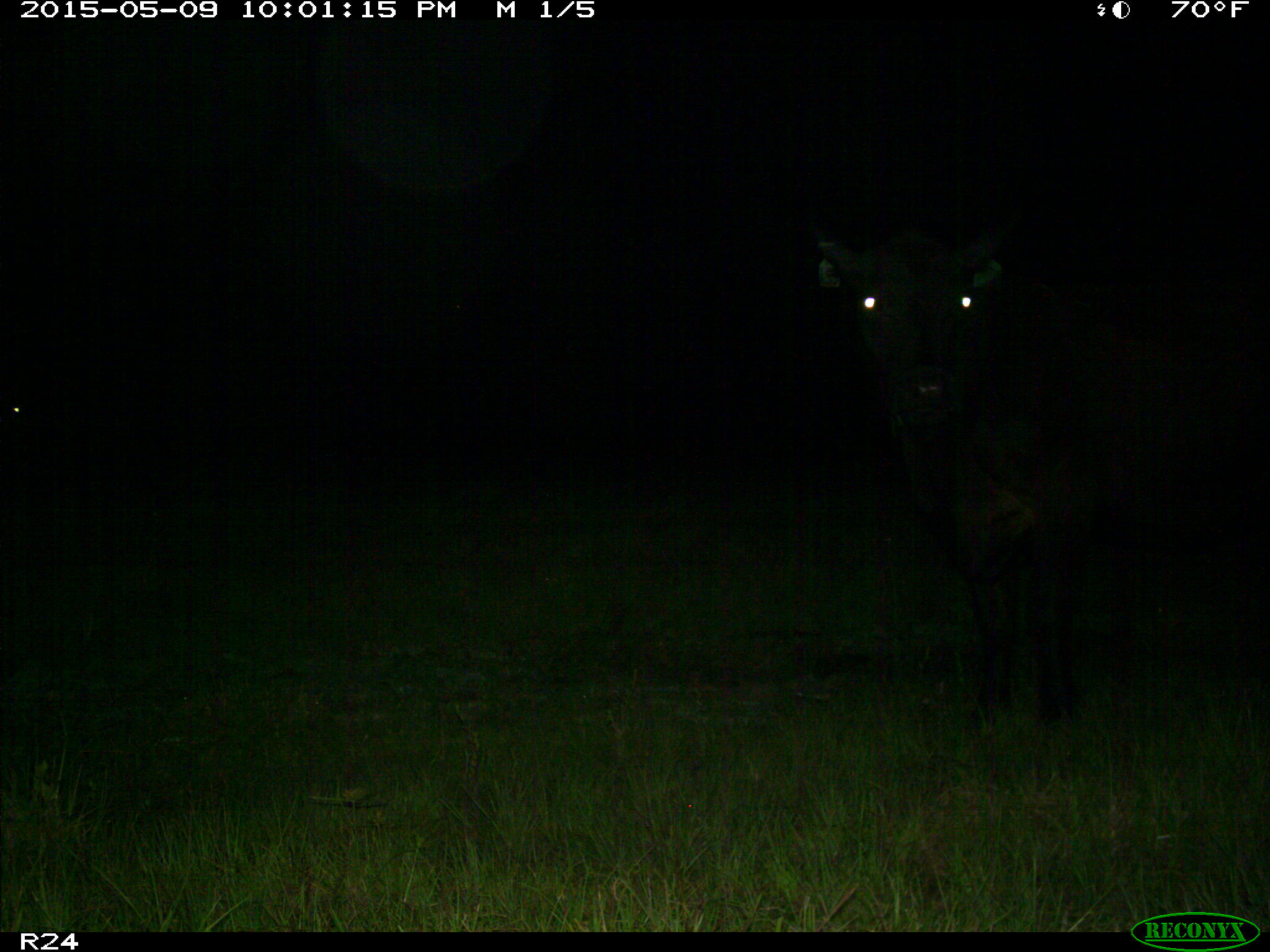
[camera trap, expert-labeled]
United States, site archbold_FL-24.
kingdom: Animalia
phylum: Chordata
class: Mammalia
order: Artiodactyla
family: Bovidae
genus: Bos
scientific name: Bos taurus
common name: domestic cow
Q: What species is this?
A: Bos taurus (domestic cow).